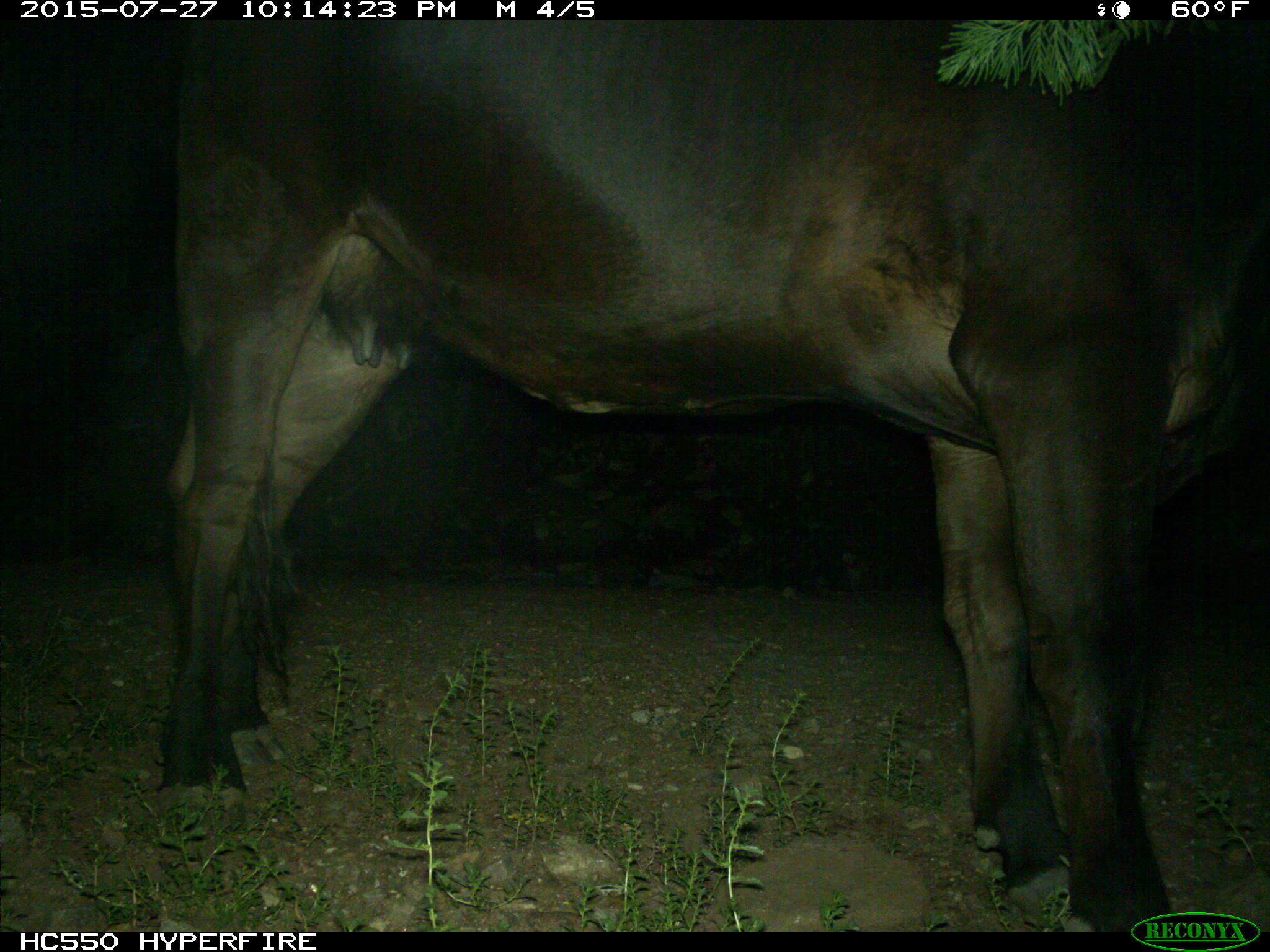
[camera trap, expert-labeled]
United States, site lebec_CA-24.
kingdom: Animalia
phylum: Chordata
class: Mammalia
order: Artiodactyla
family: Bovidae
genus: Bos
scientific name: Bos taurus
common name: domestic cow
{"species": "Bos taurus (domestic cow)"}